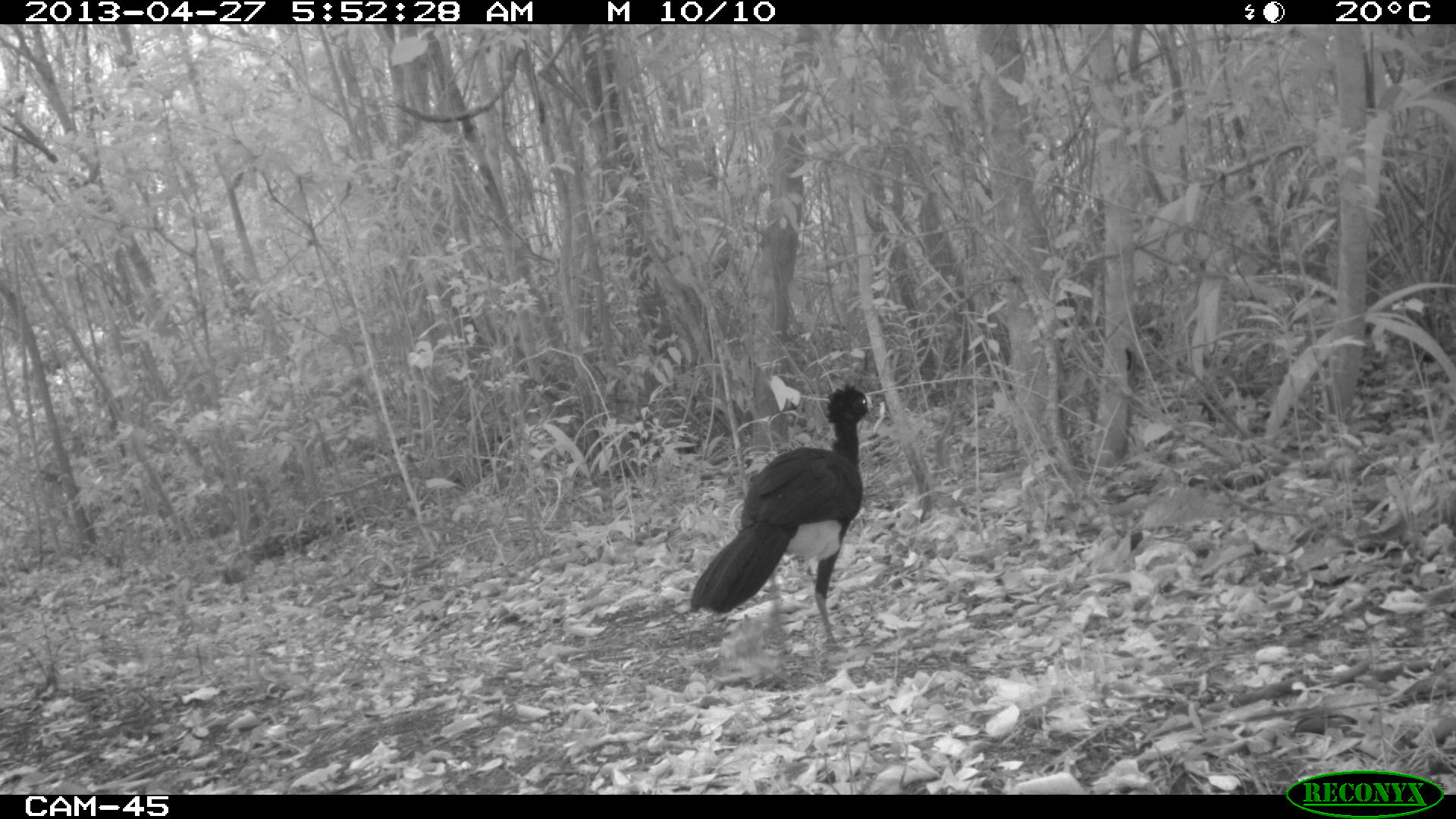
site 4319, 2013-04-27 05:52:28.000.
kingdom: Animalia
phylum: Chordata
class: Aves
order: Galliformes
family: Cracidae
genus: Crax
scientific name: Crax rubra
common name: great curassow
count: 1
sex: male